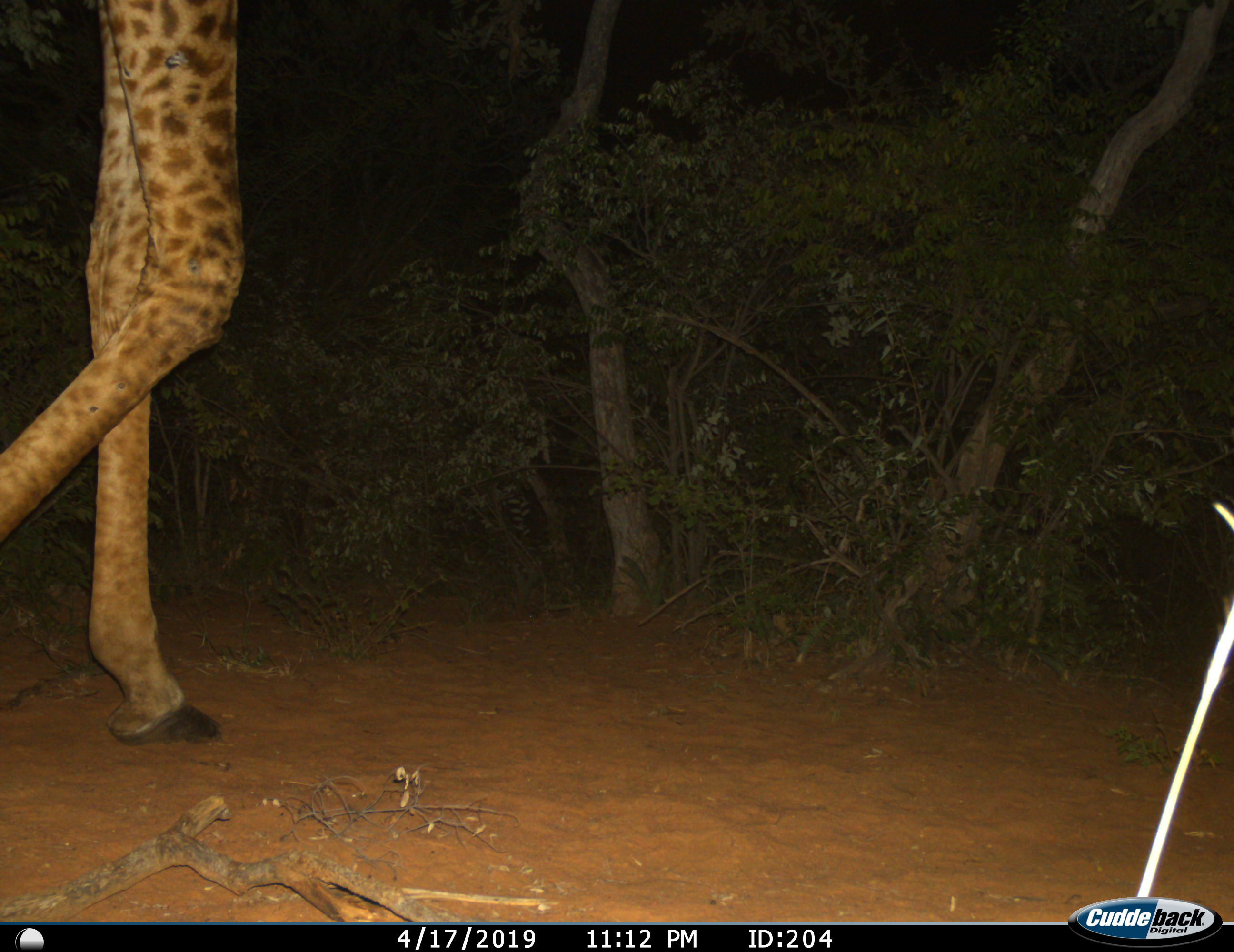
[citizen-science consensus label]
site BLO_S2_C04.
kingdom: Animalia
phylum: Chordata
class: Mammalia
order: Artiodactyla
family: Giraffidae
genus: Giraffa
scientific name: Giraffa camelopardalis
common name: giraffe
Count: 1.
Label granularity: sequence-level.